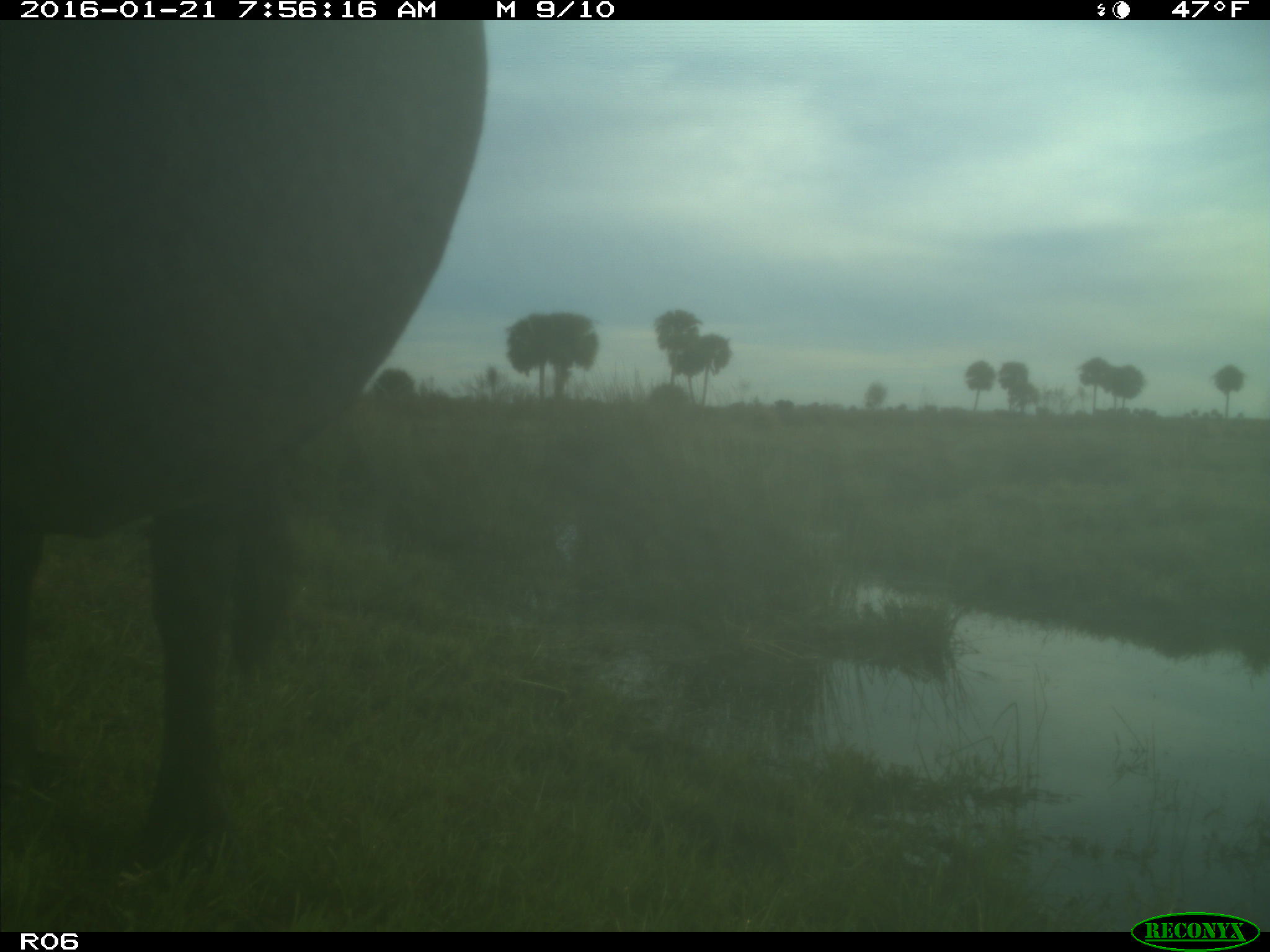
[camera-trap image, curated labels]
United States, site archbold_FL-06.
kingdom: Animalia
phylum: Chordata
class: Mammalia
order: Artiodactyla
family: Bovidae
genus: Bos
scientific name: Bos taurus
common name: domestic cow